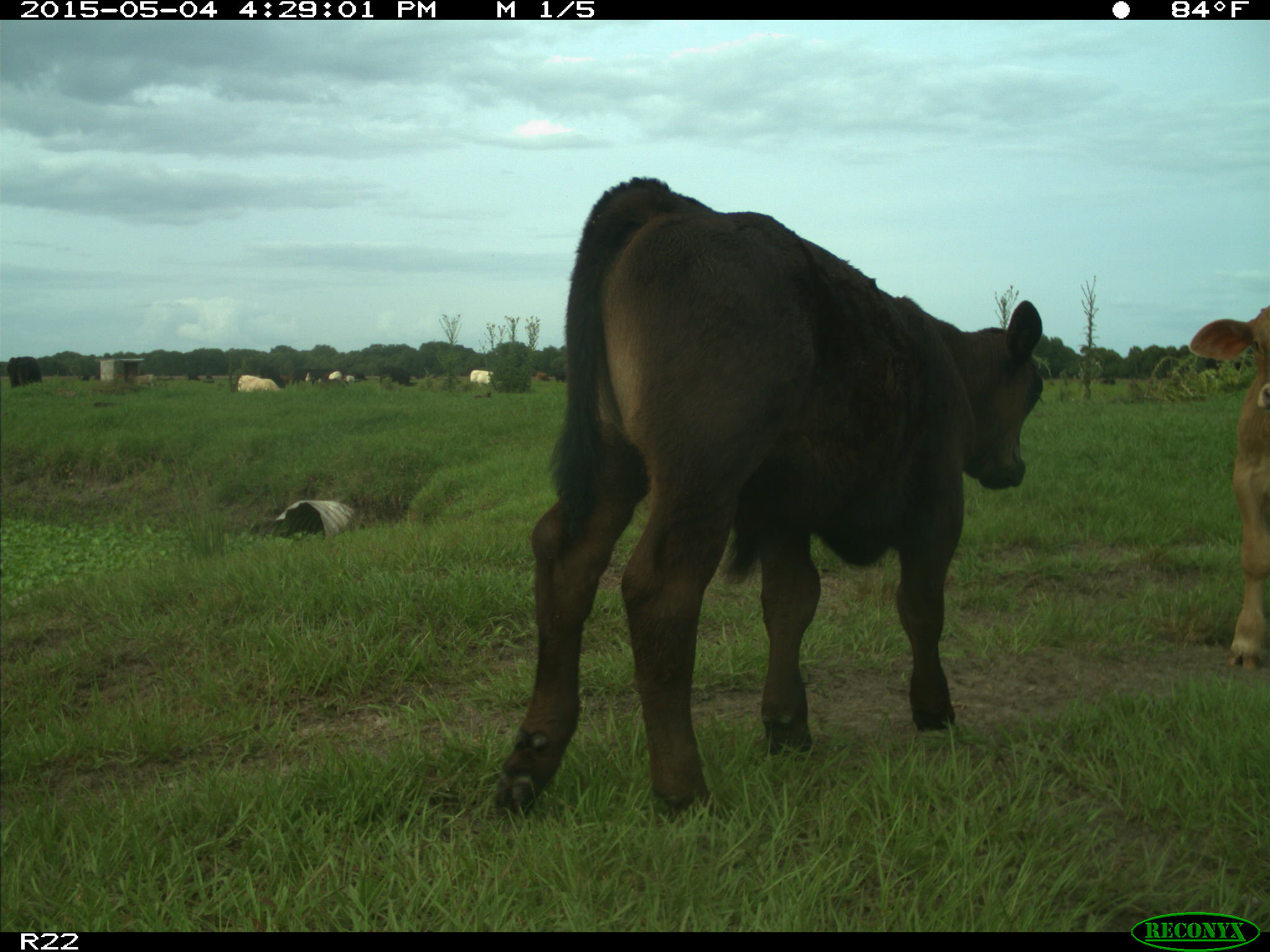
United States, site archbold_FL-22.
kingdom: Animalia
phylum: Chordata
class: Mammalia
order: Artiodactyla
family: Bovidae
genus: Bos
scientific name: Bos taurus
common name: domestic cow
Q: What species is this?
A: Bos taurus (domestic cow).